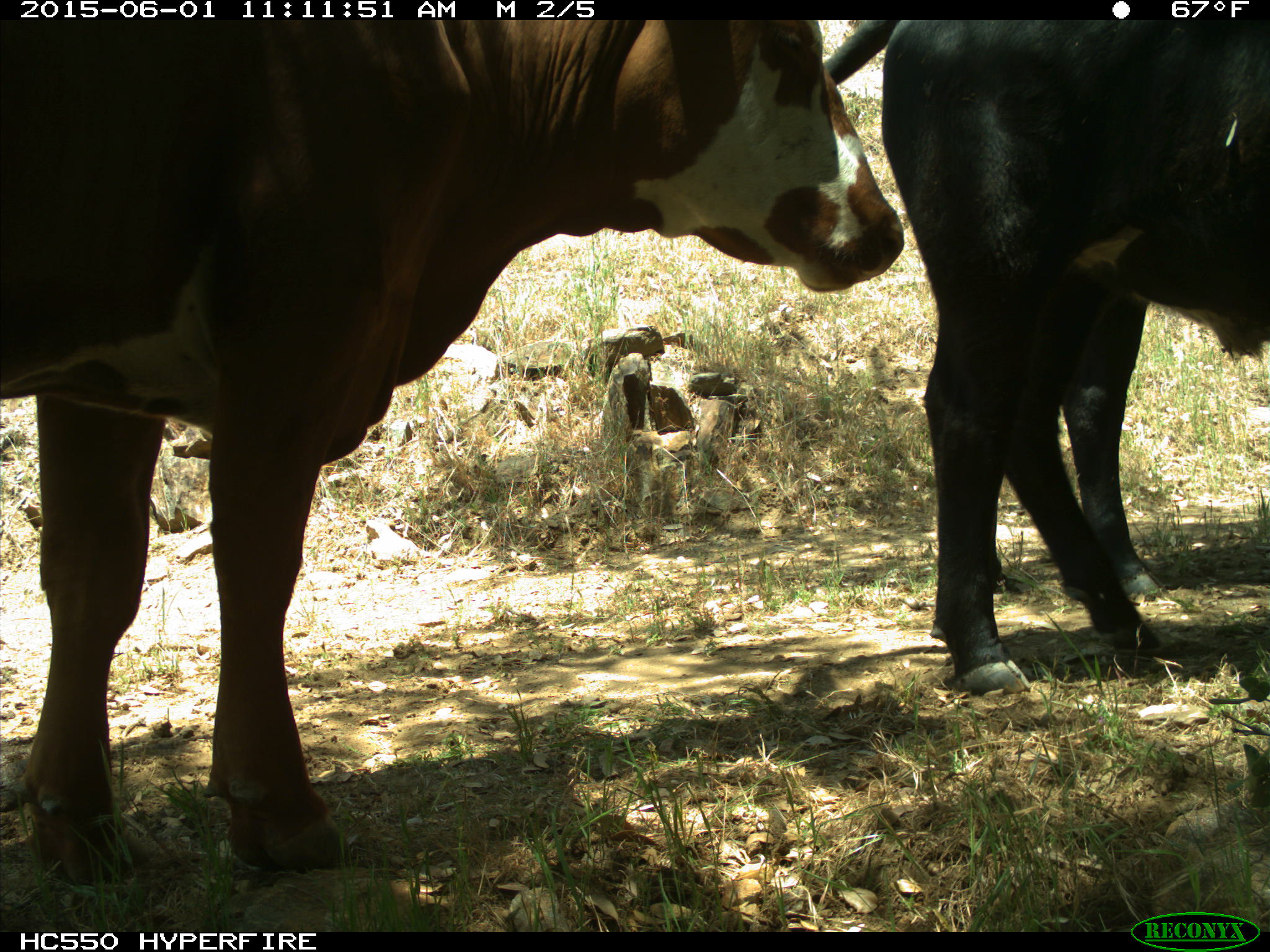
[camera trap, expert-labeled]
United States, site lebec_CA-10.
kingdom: Animalia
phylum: Chordata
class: Mammalia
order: Artiodactyla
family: Bovidae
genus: Bos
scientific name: Bos taurus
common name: domestic cow